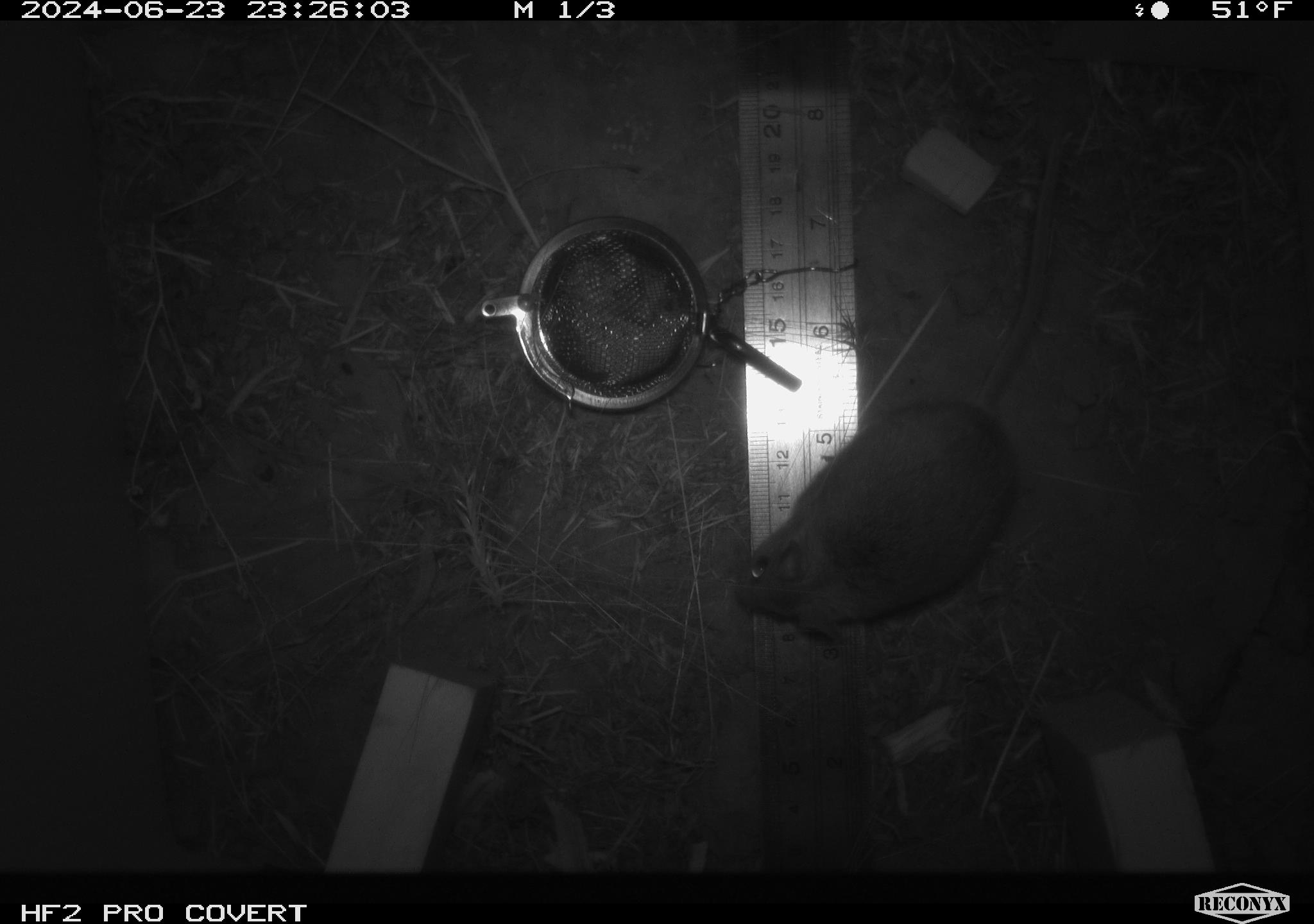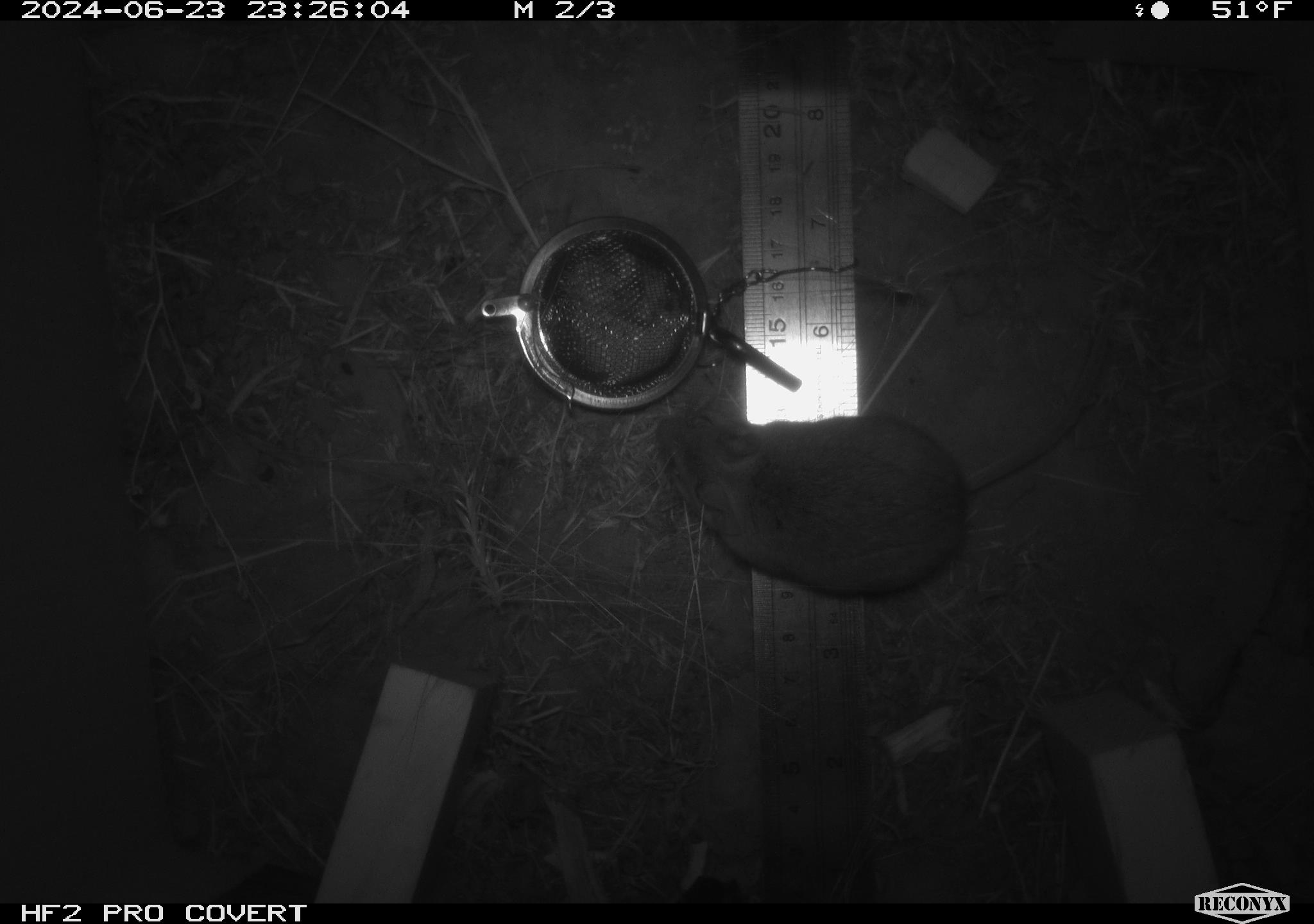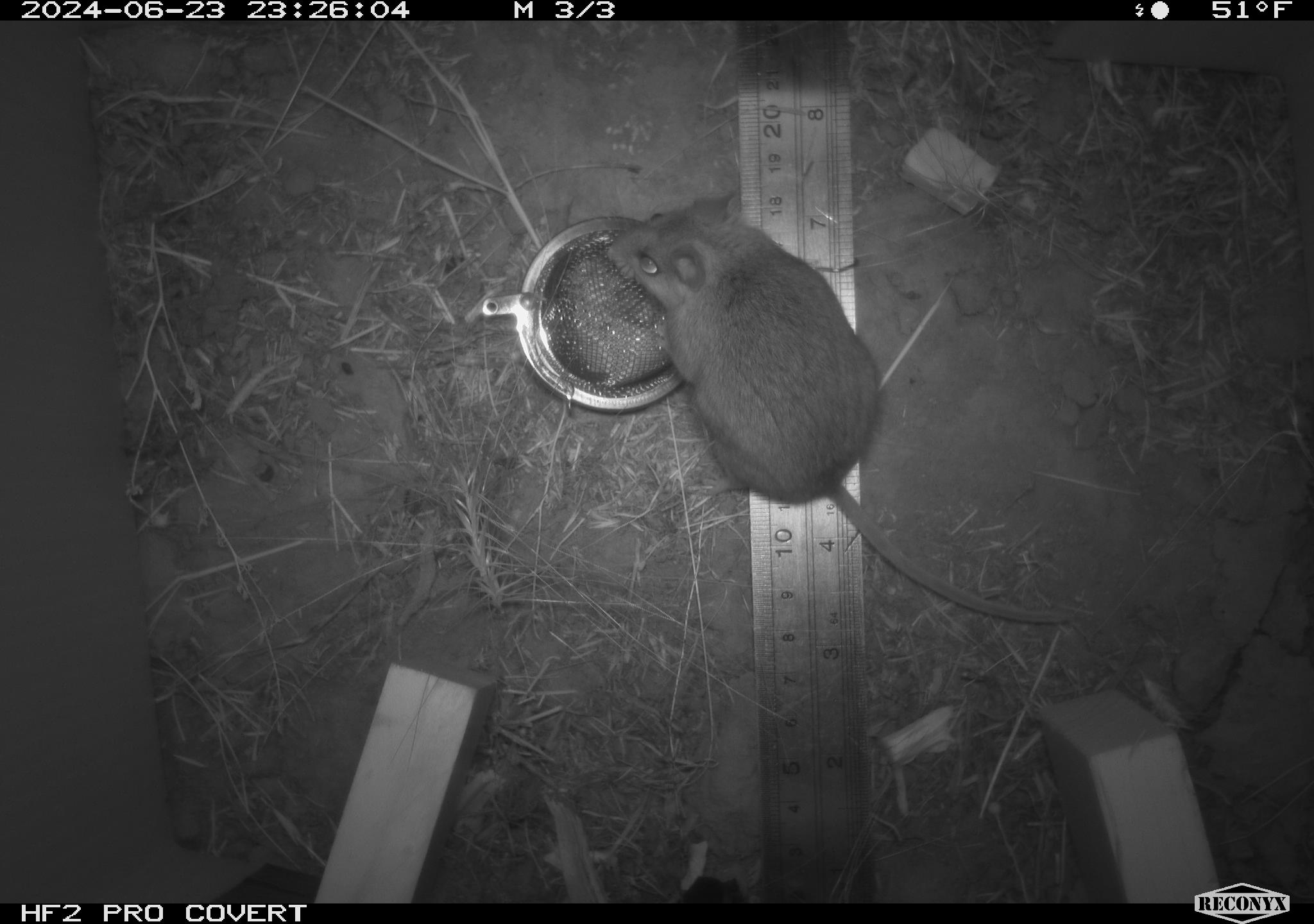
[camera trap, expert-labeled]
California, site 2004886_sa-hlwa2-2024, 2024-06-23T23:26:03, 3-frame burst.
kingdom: Animalia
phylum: Chordata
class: Mammalia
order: Rodentia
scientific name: Rodentia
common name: mouse species